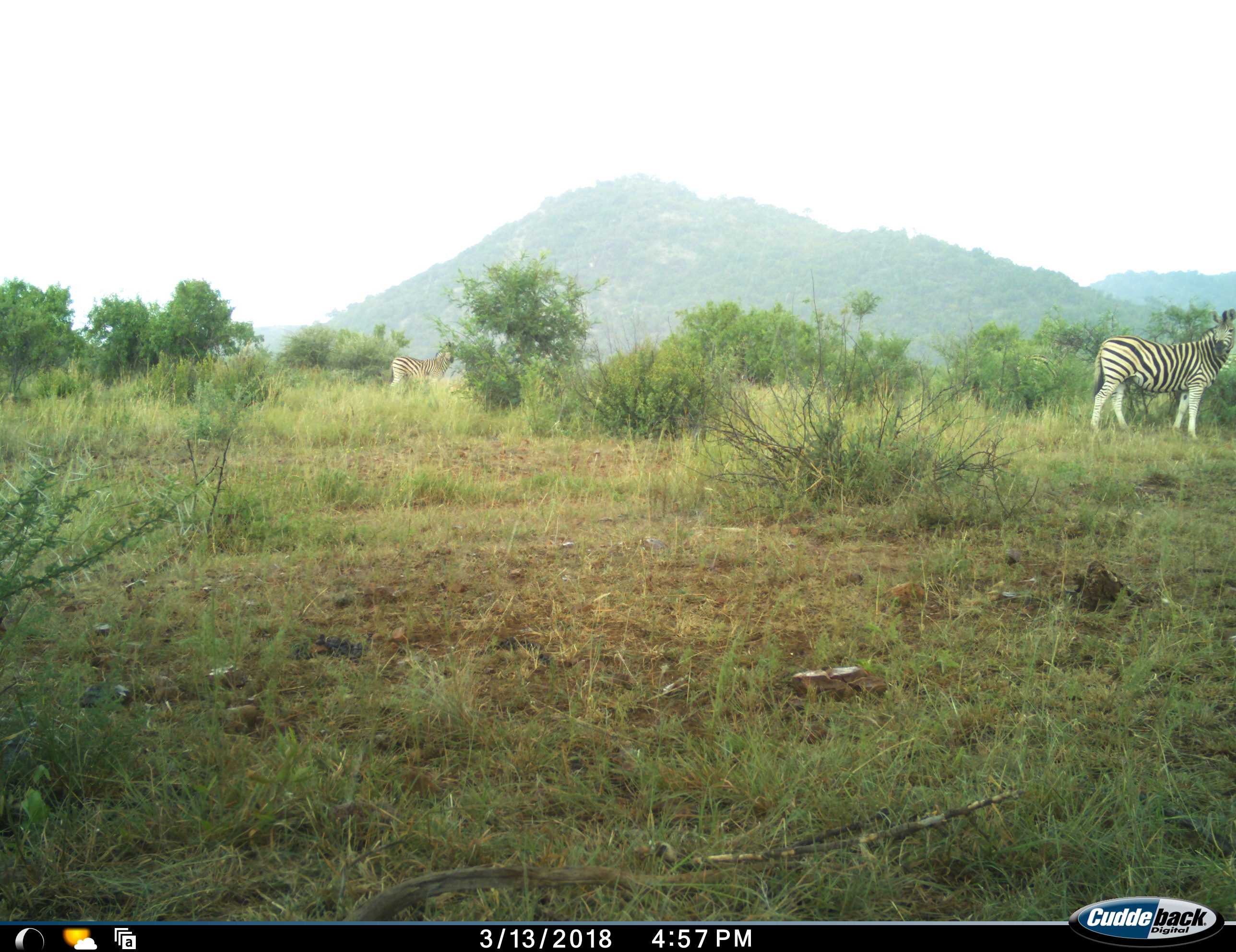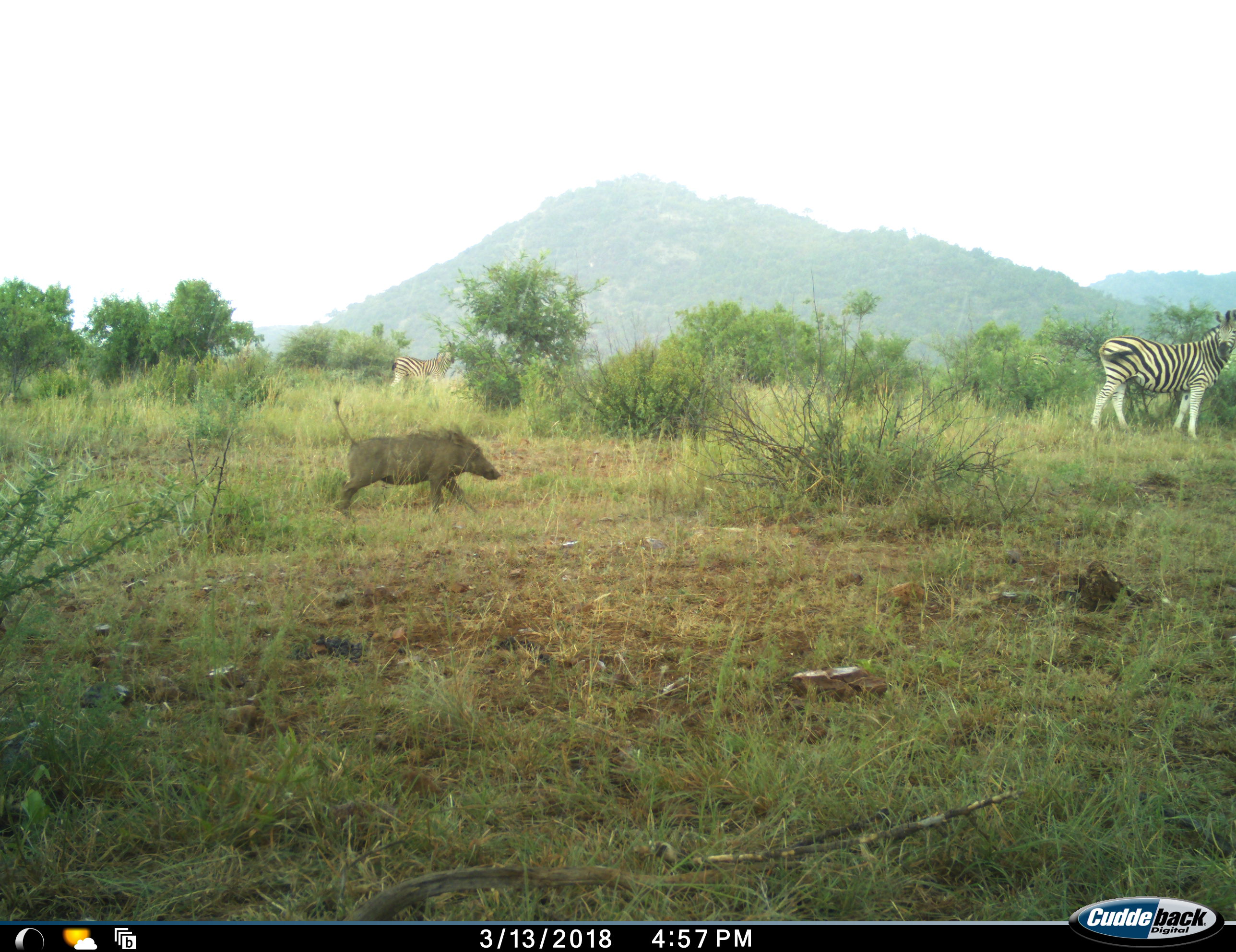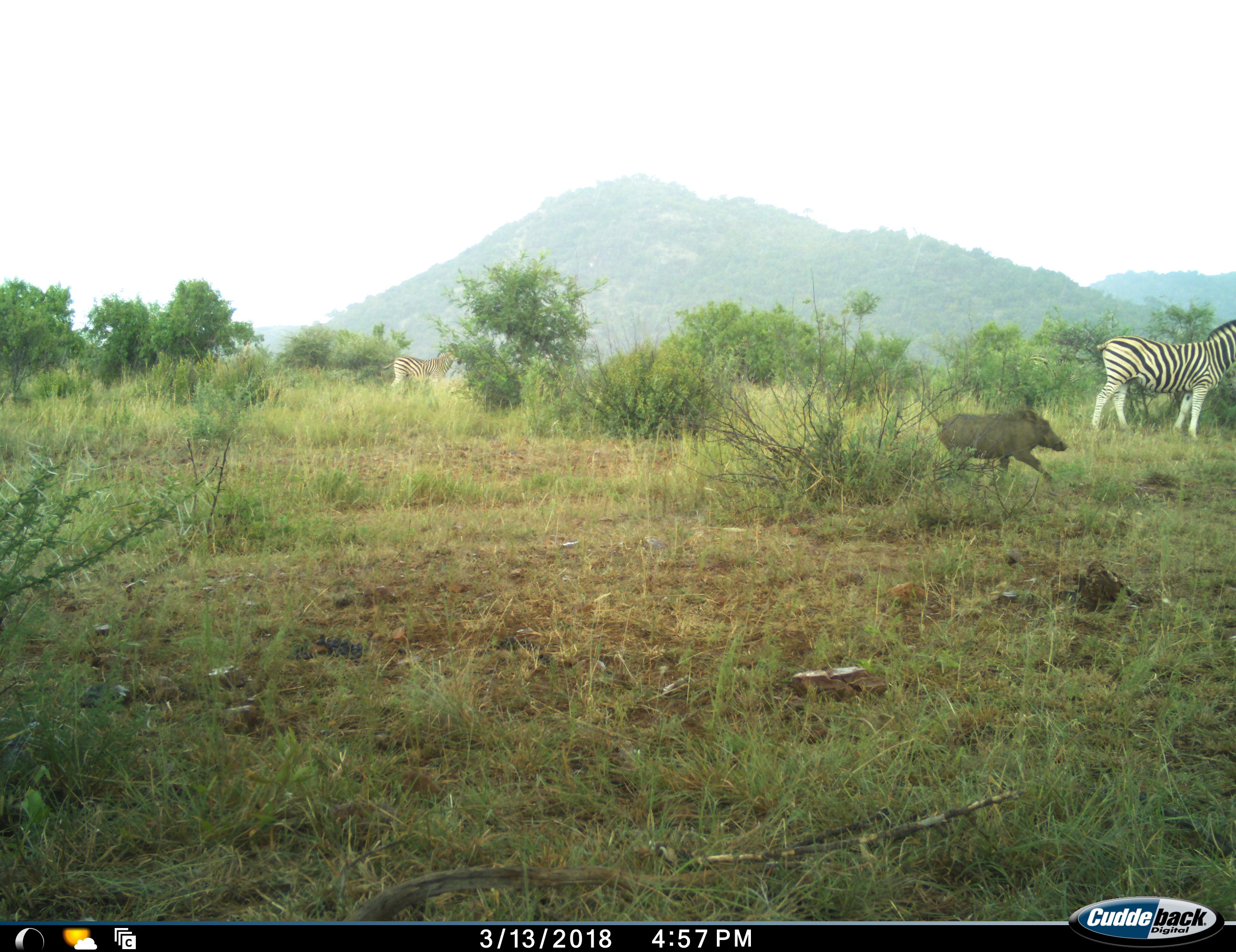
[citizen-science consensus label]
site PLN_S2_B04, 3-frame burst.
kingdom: Animalia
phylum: Chordata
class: Mammalia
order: Artiodactyla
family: Suidae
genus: Phacochoerus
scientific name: Phacochoerus africanus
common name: warthog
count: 1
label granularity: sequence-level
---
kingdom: Animalia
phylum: Chordata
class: Mammalia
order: Perissodactyla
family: Equidae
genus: Equus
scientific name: Equus quagga burchellii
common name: burchell's zebra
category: zebraburchells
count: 2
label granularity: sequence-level